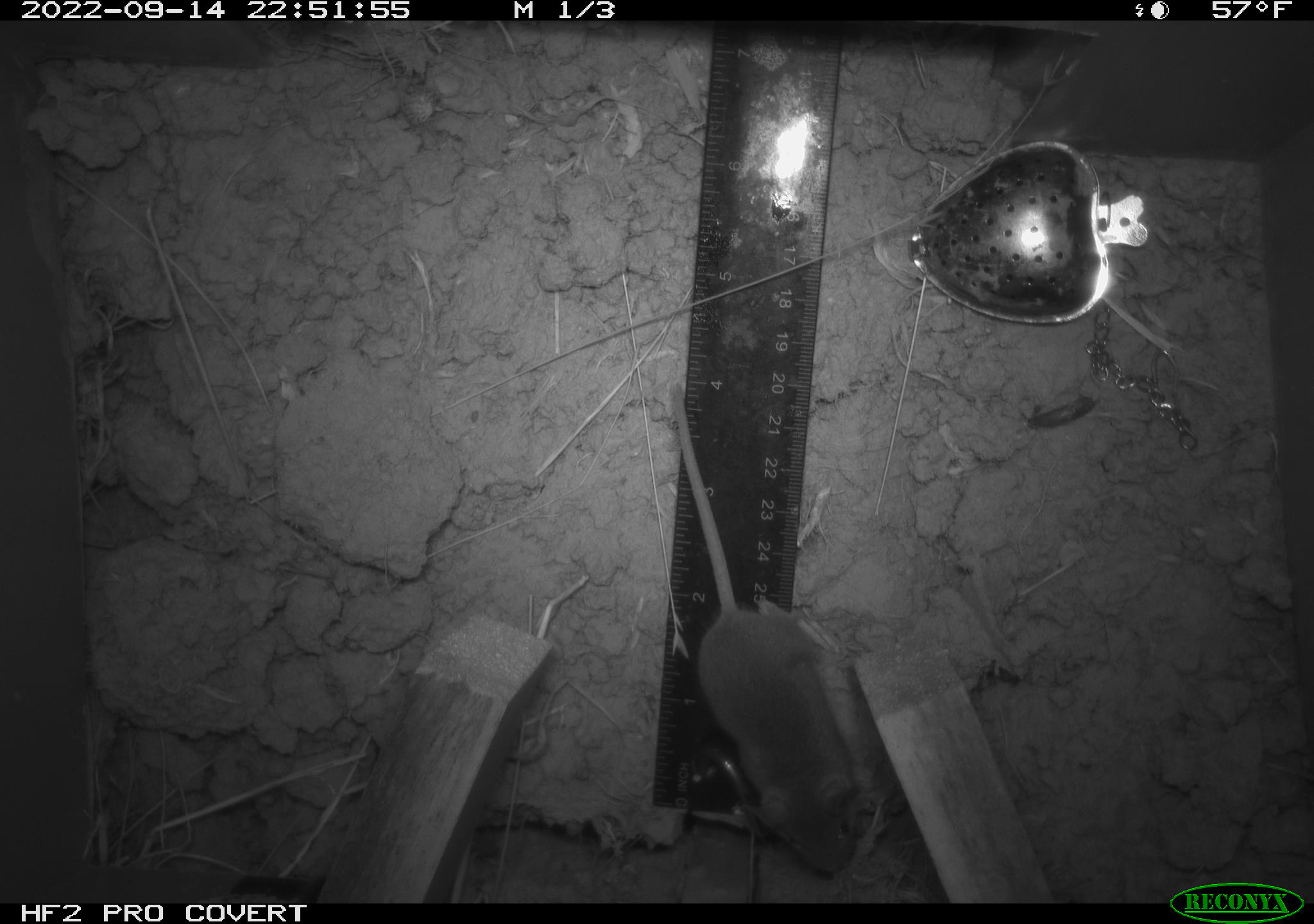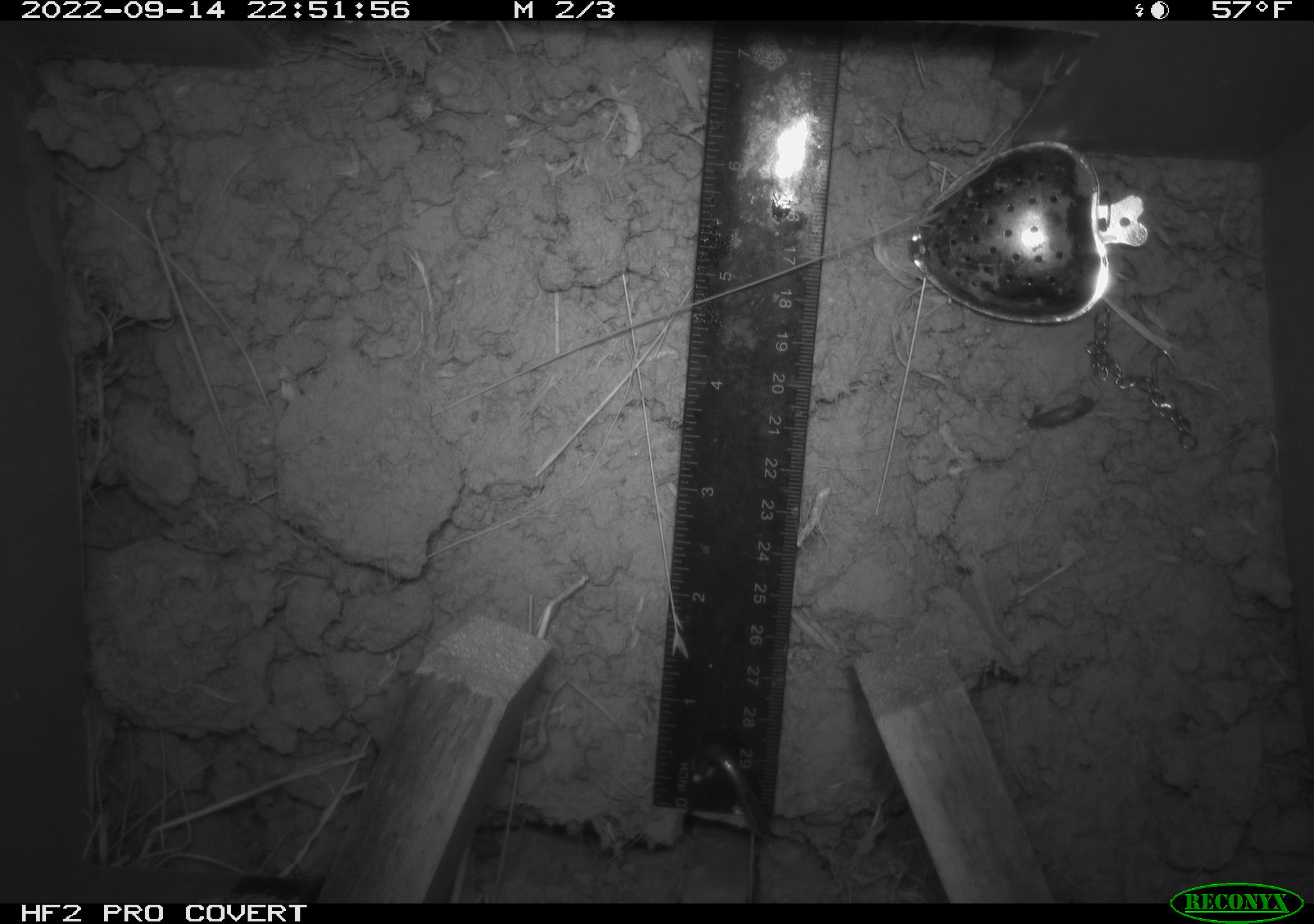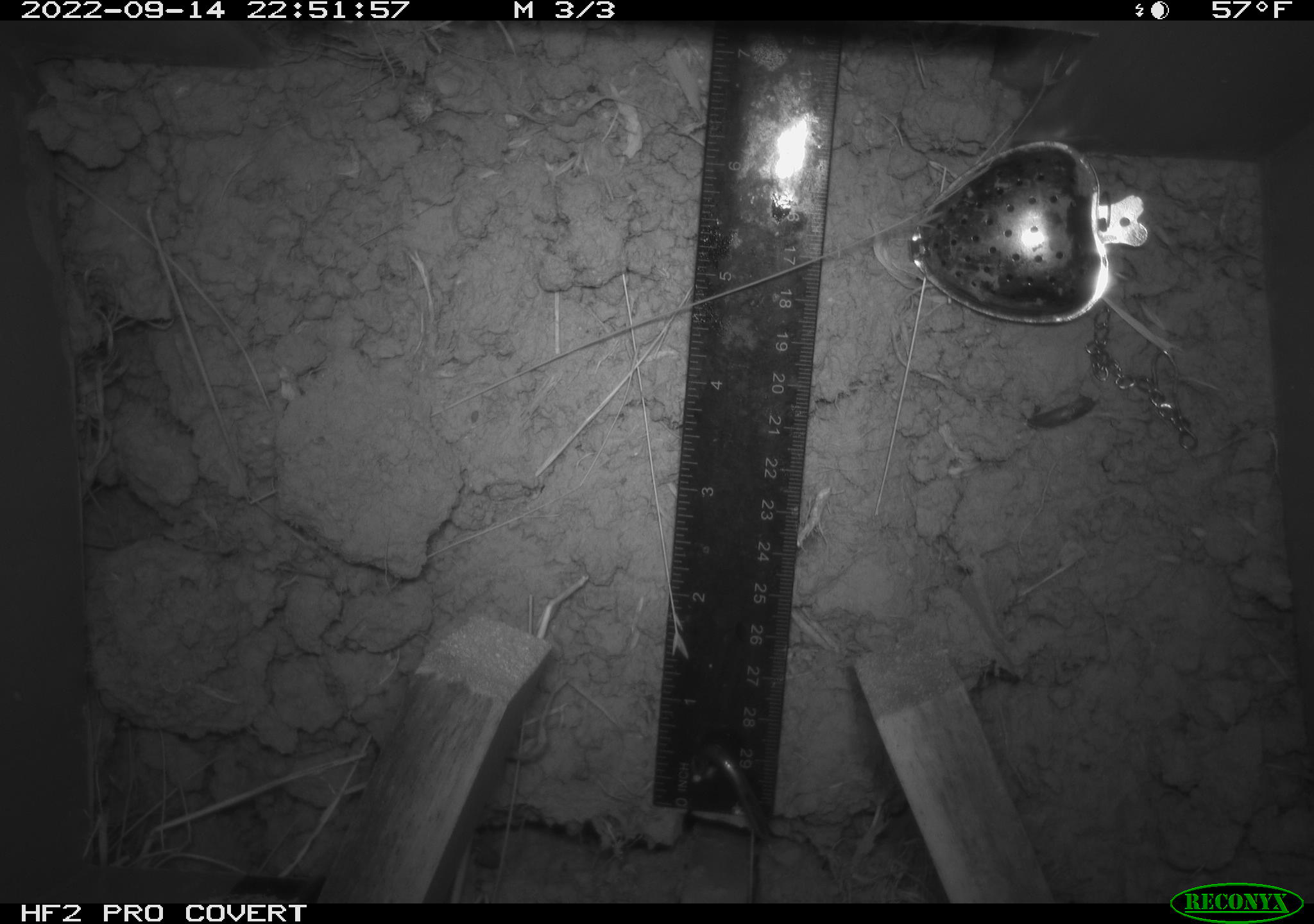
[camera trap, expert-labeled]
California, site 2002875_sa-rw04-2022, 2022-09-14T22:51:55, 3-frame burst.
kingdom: Animalia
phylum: Chordata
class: Mammalia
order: Rodentia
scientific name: Rodentia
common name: mouse species